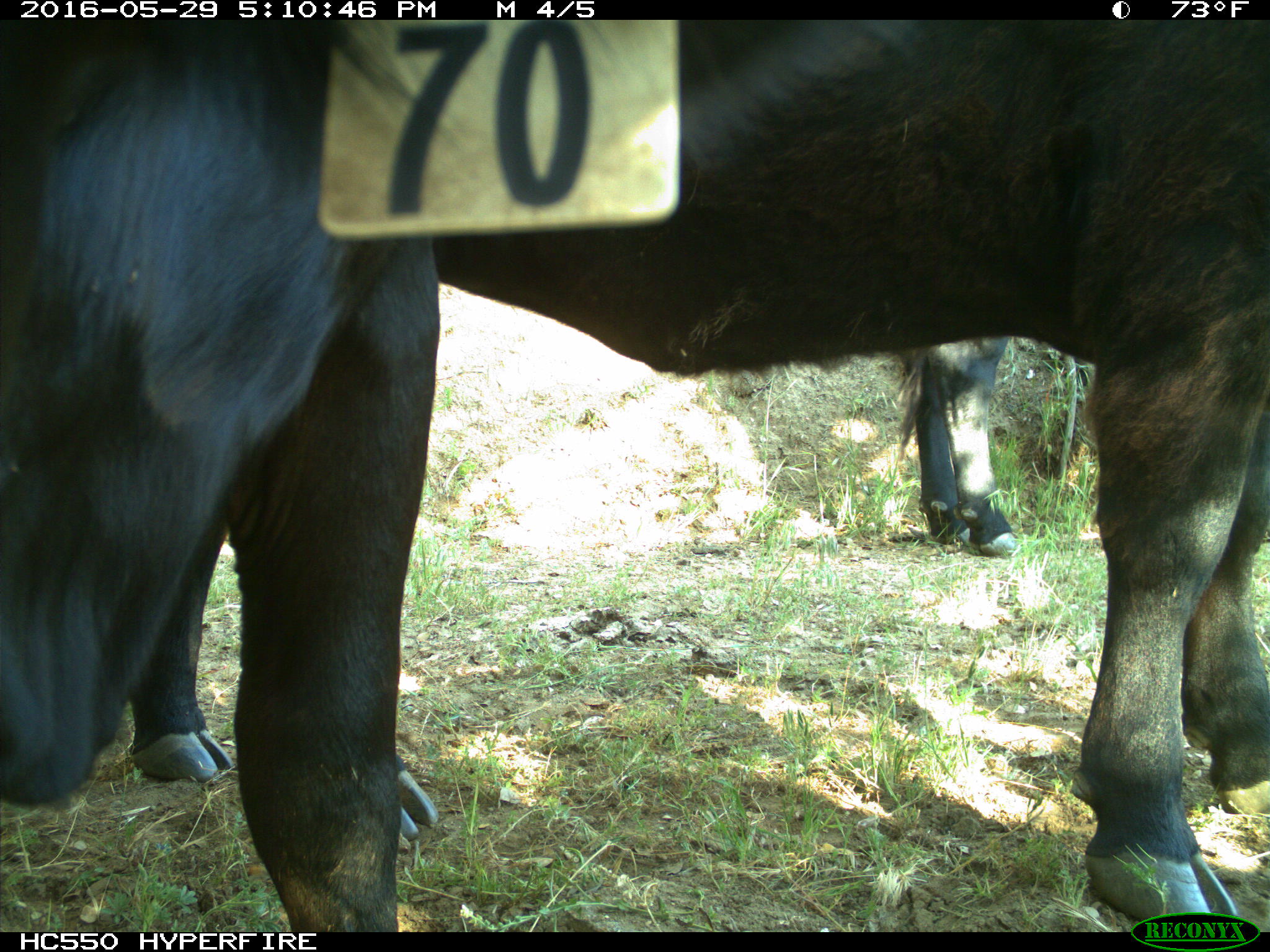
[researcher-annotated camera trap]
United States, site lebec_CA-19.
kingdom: Animalia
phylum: Chordata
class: Mammalia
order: Artiodactyla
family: Bovidae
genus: Bos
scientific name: Bos taurus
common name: domestic cow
Bos taurus (domestic cow).